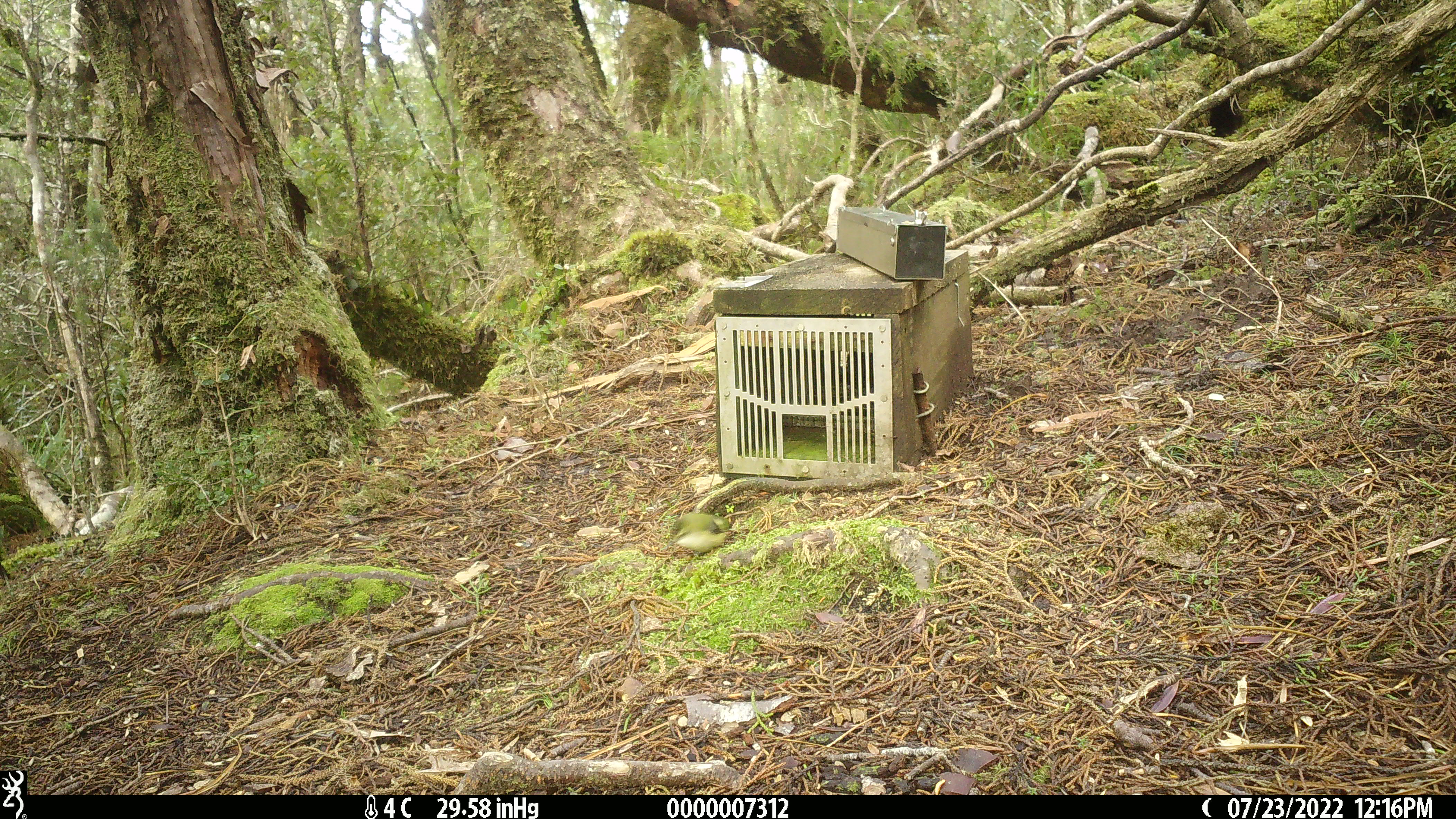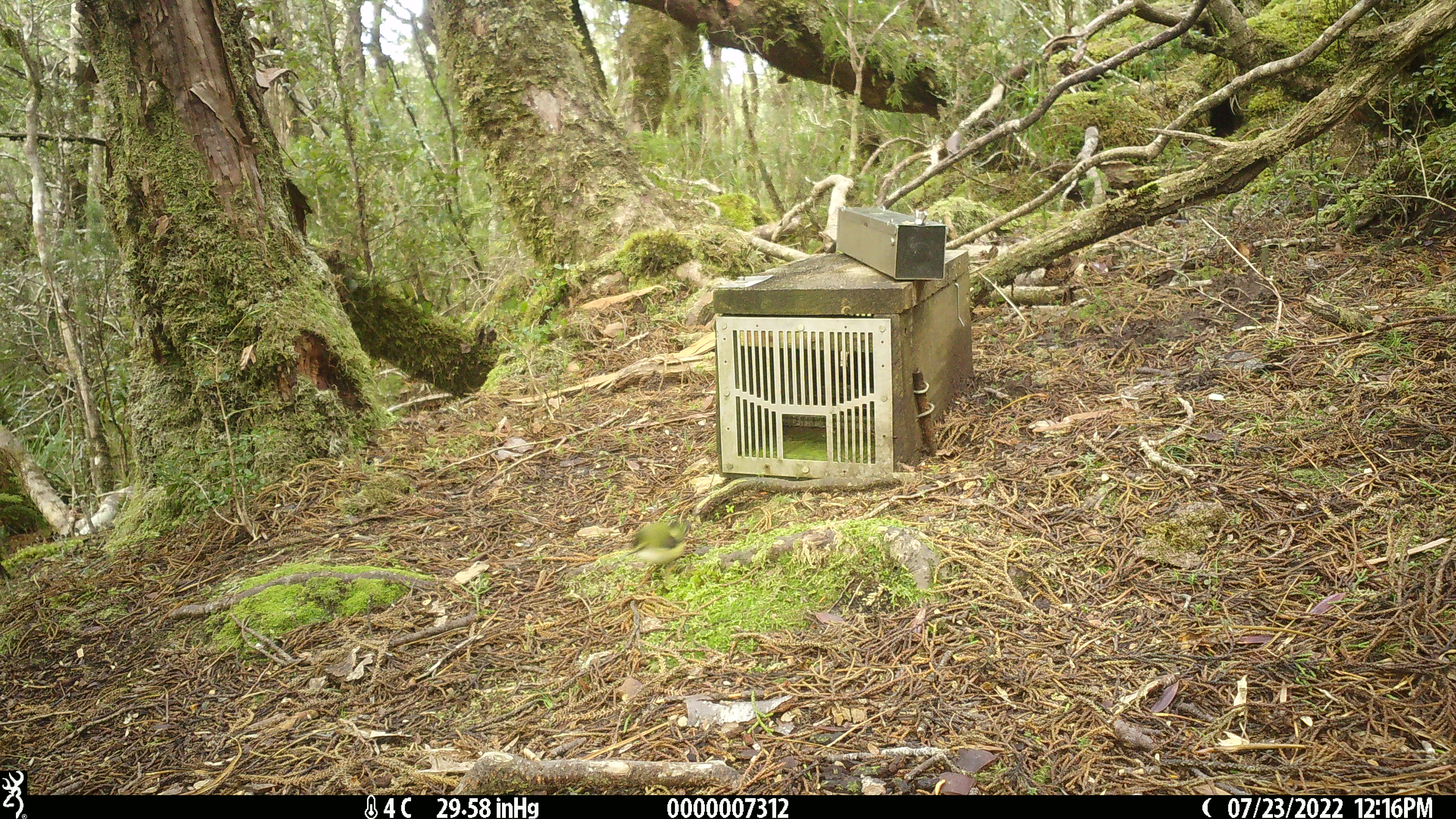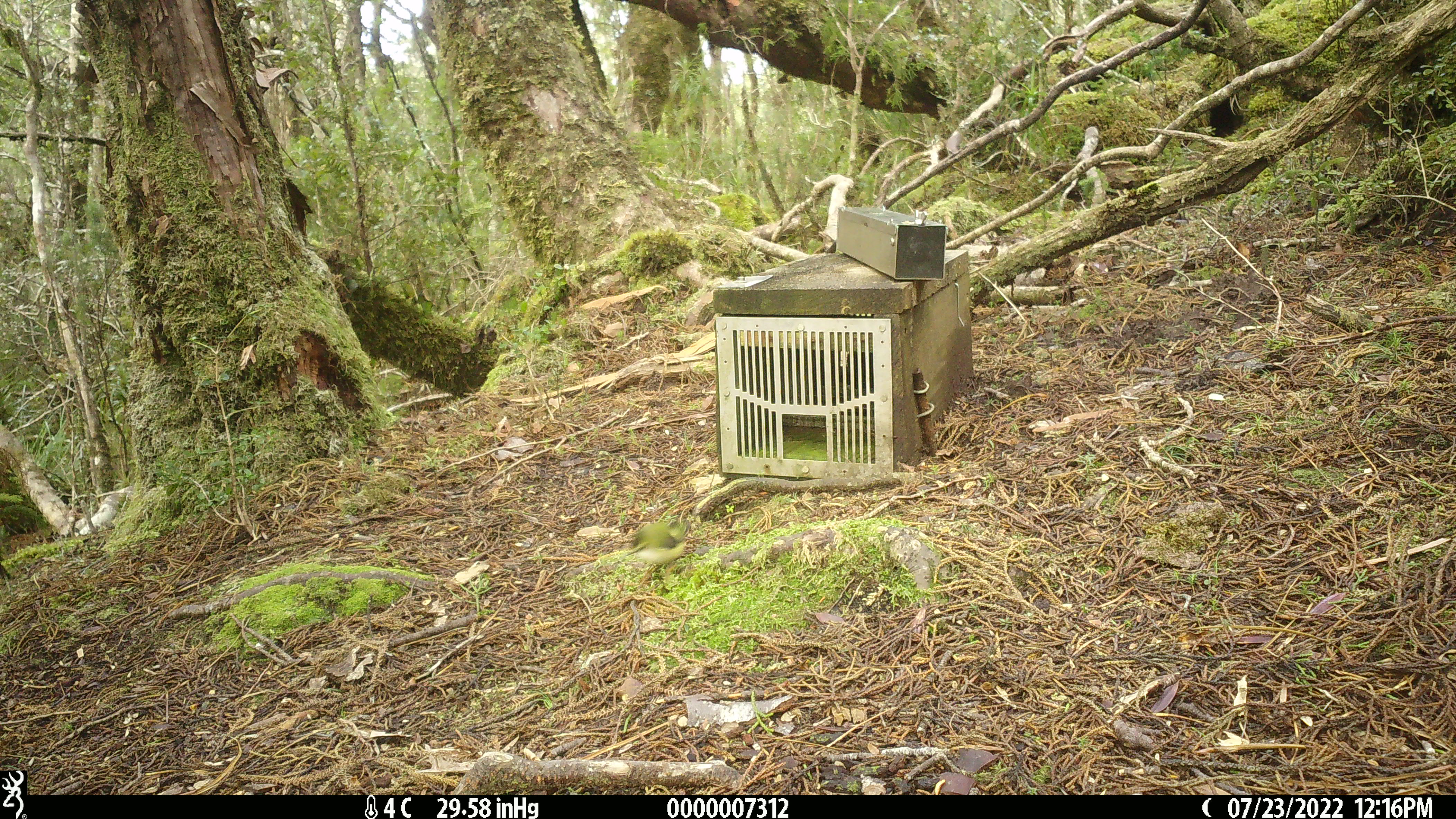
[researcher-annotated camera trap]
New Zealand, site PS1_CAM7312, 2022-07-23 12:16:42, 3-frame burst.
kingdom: Animalia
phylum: Chordata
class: Aves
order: Passeriformes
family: Acanthisittidae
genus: Acanthisitta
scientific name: Acanthisitta chloris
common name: rifleman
Rifleman (Acanthisitta chloris).